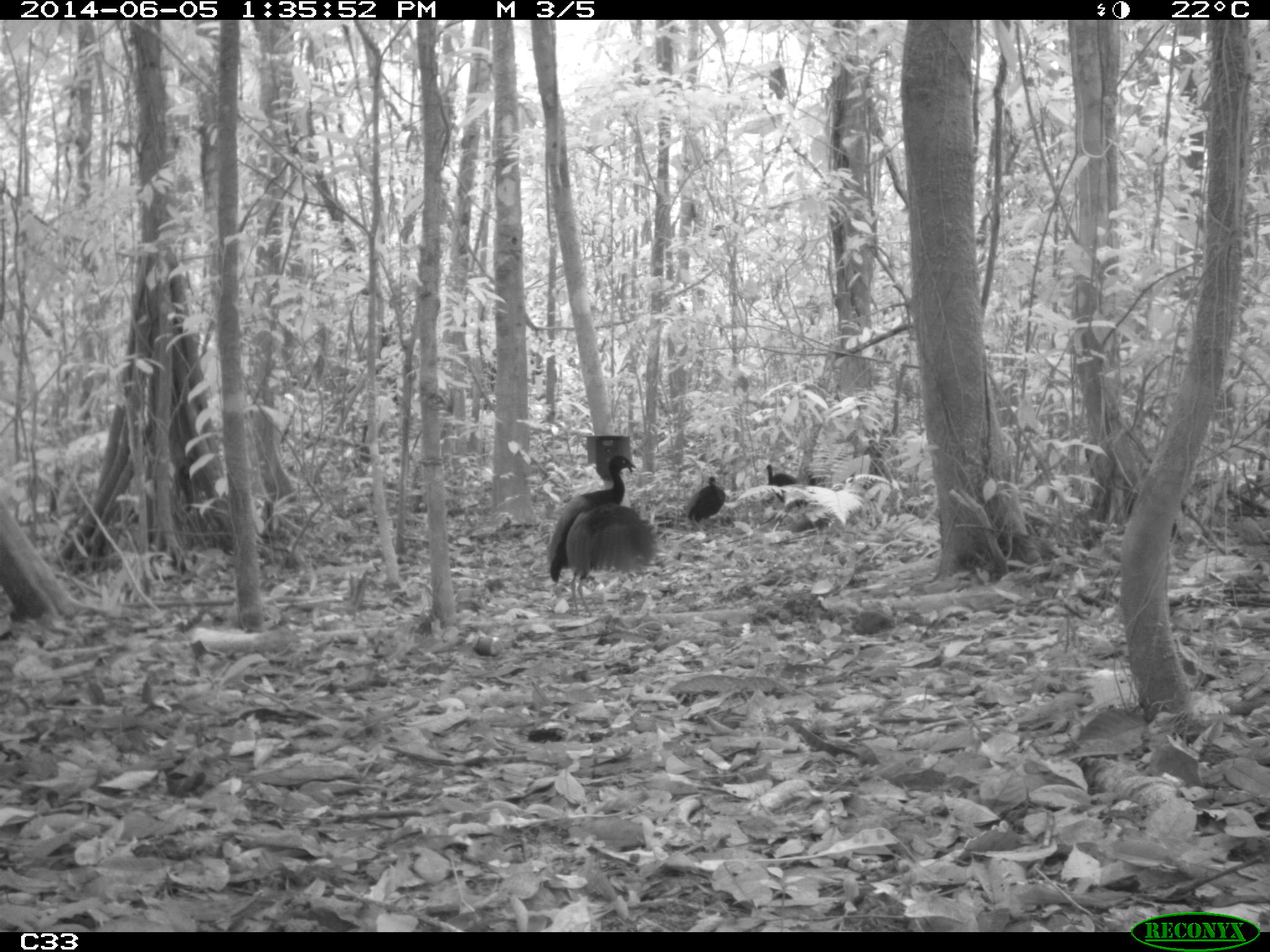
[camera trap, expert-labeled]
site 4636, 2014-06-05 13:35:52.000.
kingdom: Animalia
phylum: Chordata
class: Aves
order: Gruiformes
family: Psophiidae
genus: Psophia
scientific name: Psophia crepitans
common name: gray-winged trumpeter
Psophia crepitans (gray-winged trumpeter), count 6, age adult.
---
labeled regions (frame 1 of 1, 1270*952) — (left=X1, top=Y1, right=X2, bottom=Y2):
psophia crepitans: (left=534, top=452, right=649, bottom=619); (left=678, top=473, right=737, bottom=531); (left=762, top=461, right=817, bottom=507)